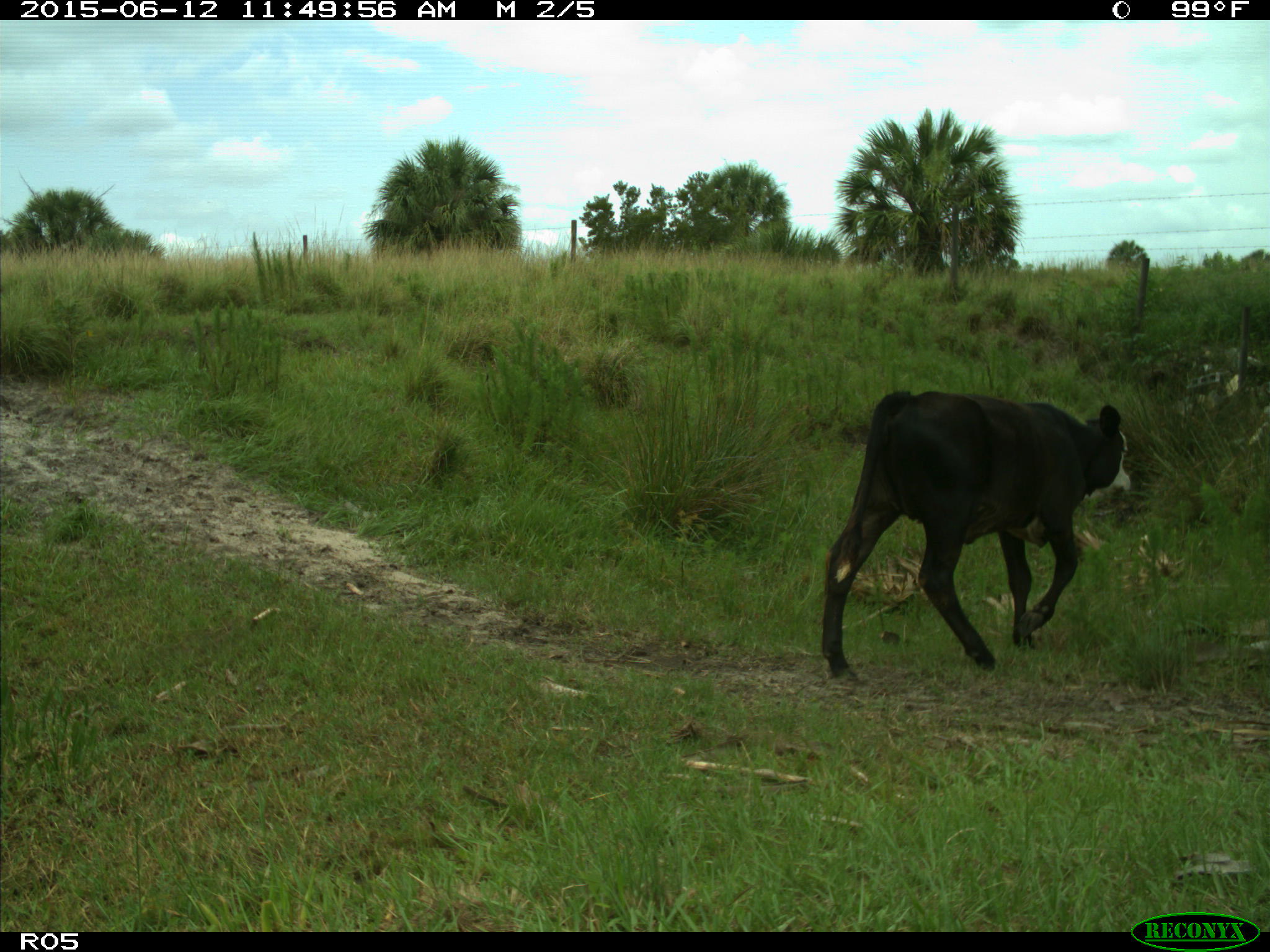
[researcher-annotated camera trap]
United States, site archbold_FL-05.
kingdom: Animalia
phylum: Chordata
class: Mammalia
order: Artiodactyla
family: Bovidae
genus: Bos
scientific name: Bos taurus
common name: domestic cow